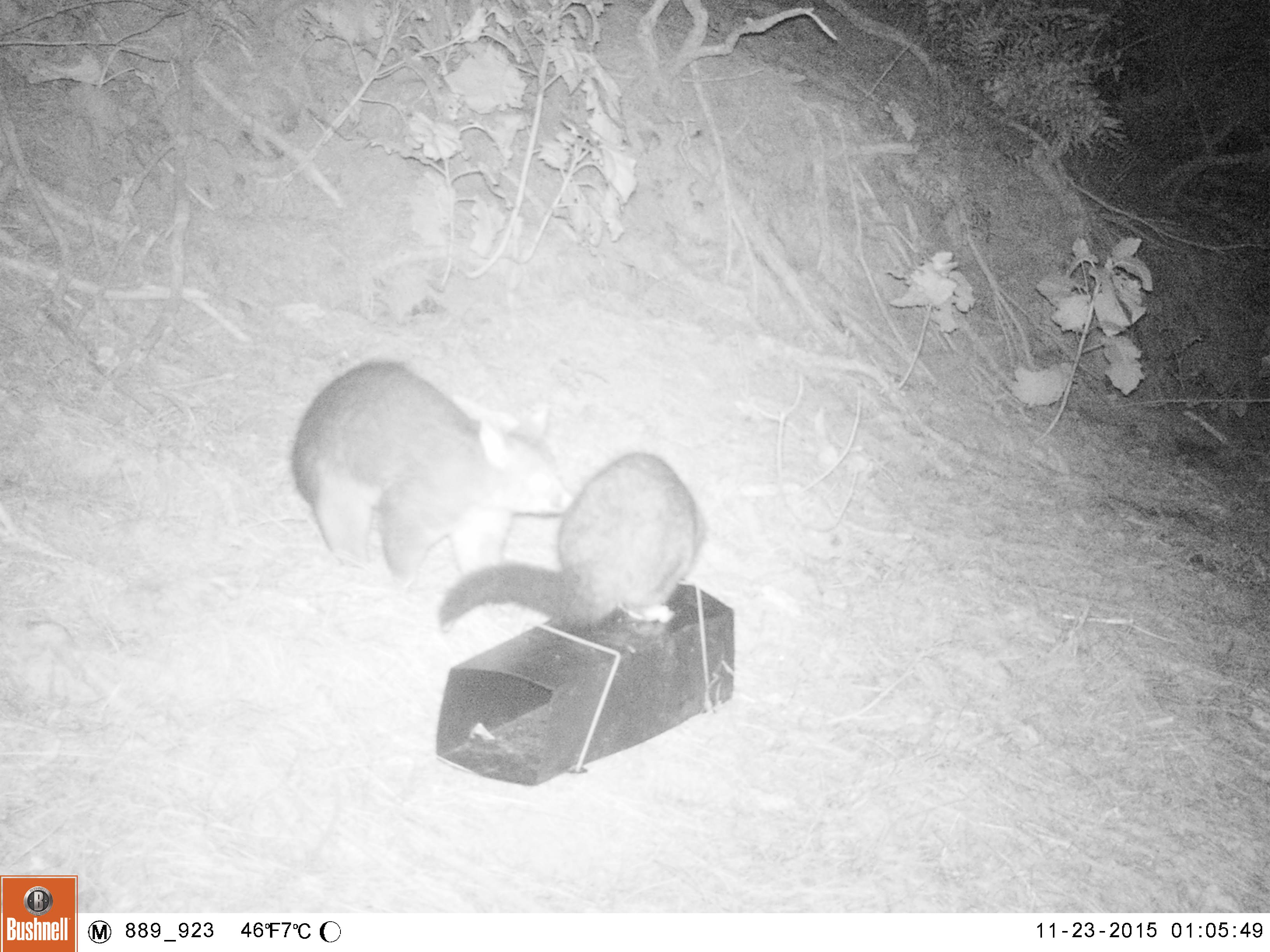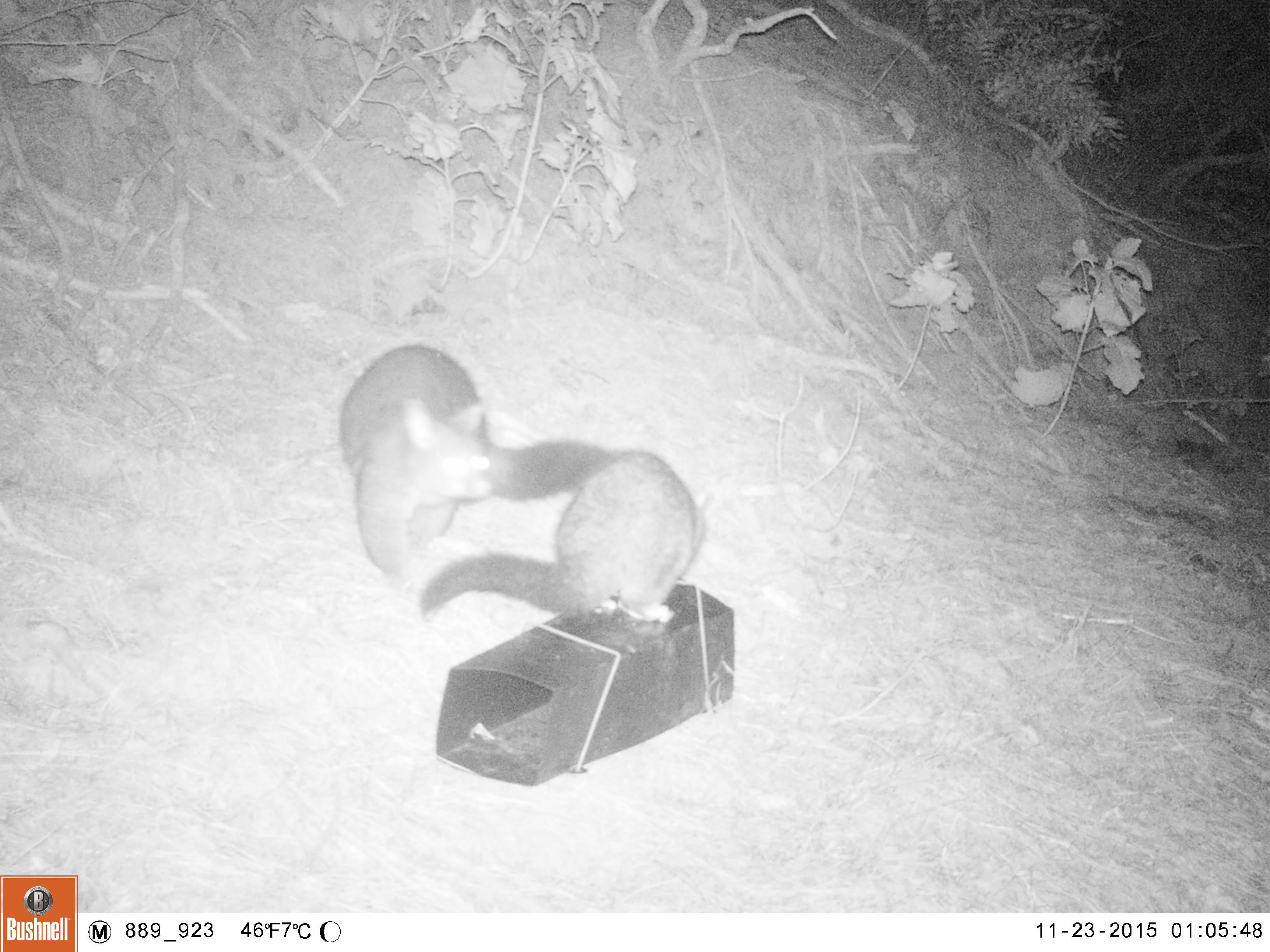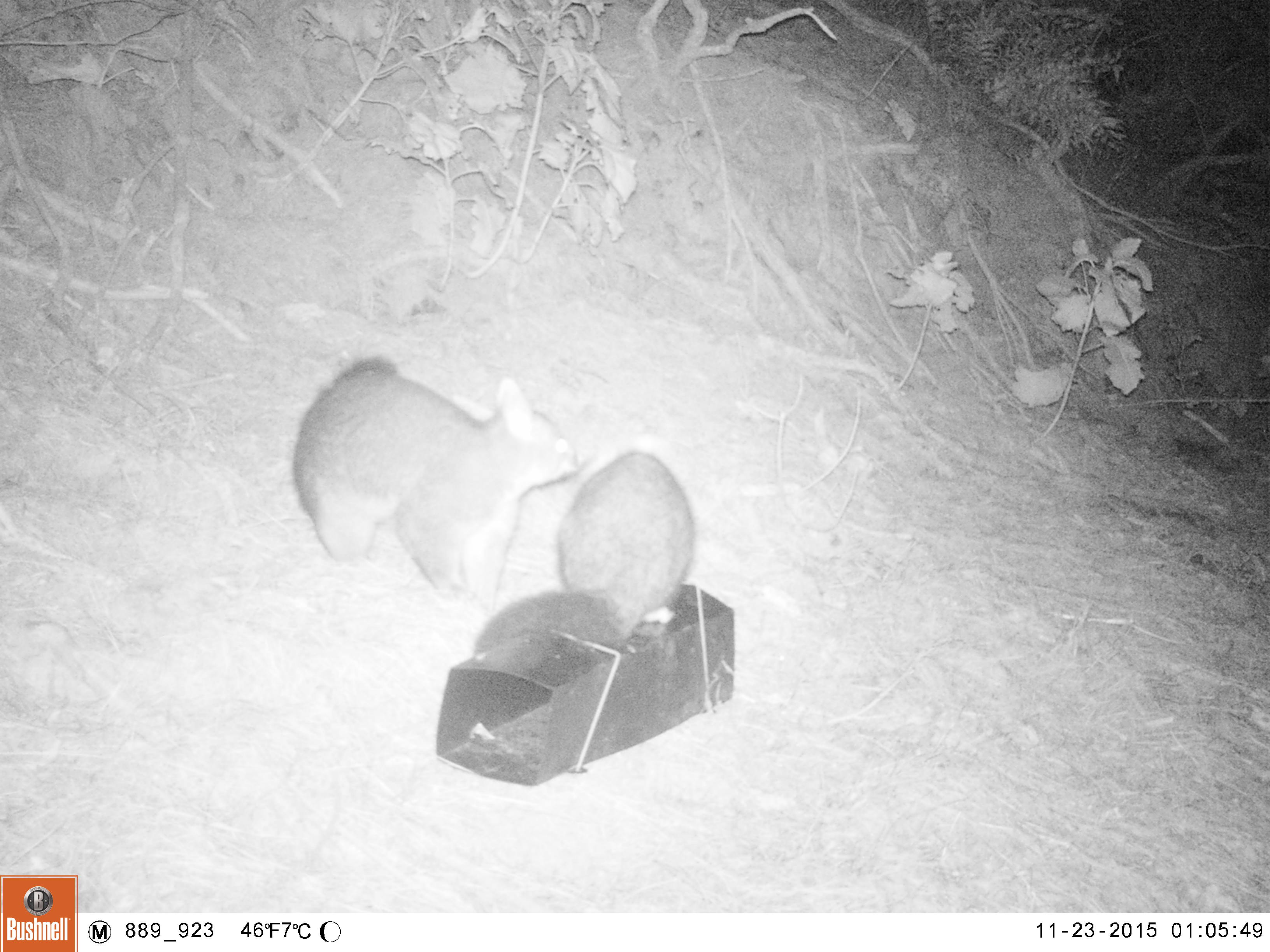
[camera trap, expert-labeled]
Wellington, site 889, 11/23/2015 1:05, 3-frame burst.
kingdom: Animalia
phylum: Chordata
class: Mammalia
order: Didelphimorphia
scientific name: Didelphimorphia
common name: possum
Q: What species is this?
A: Possum (Didelphimorphia).